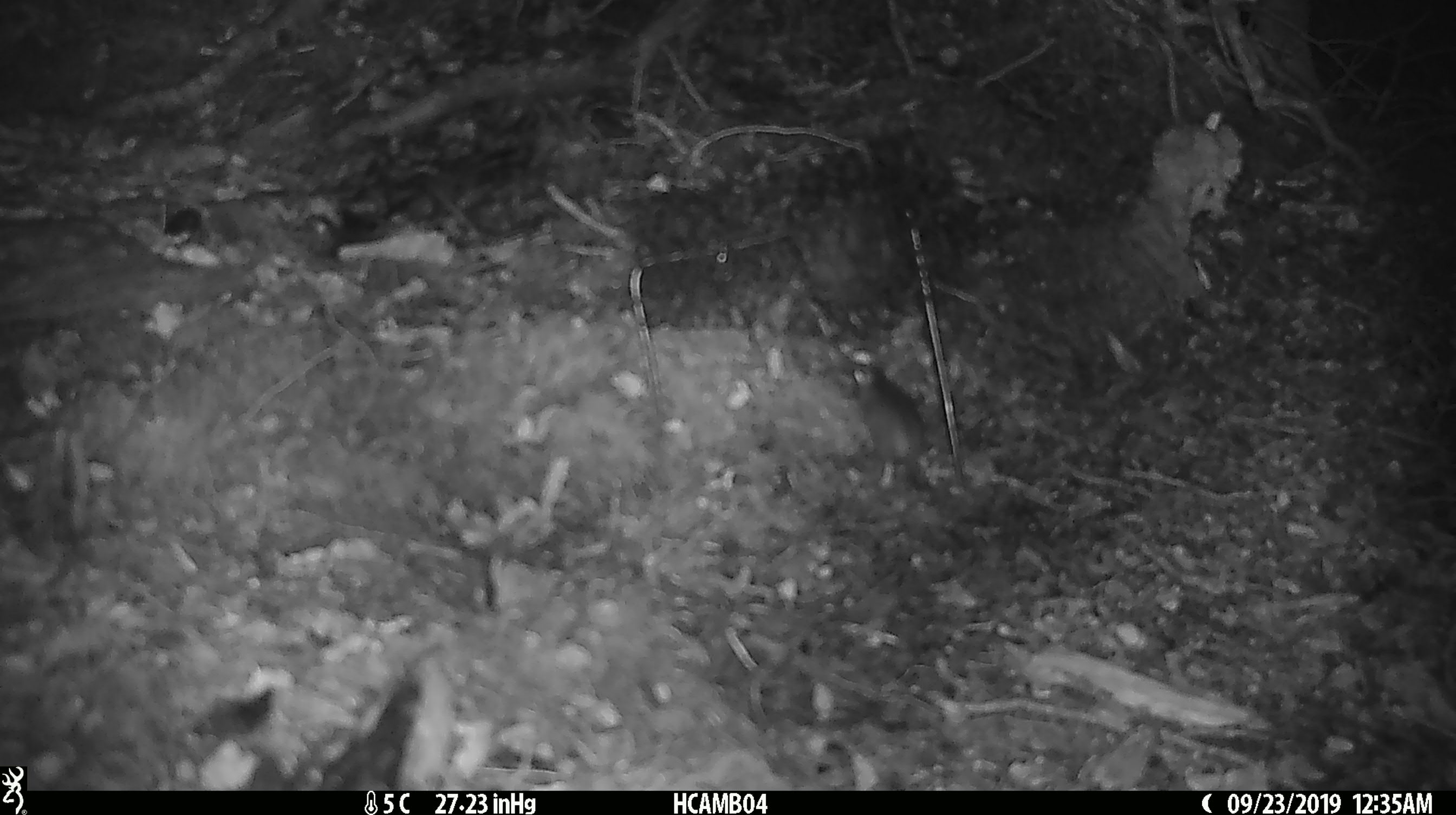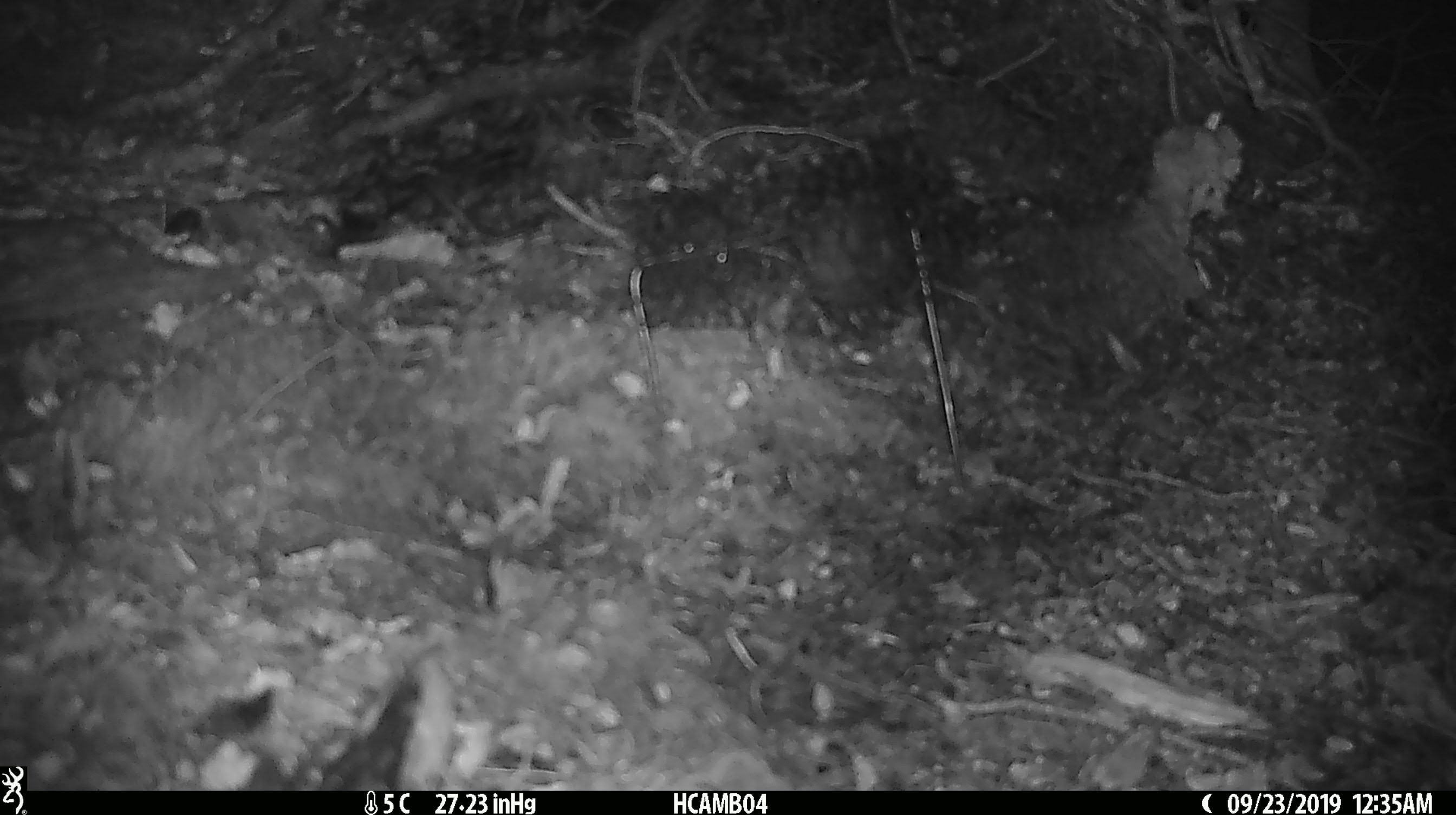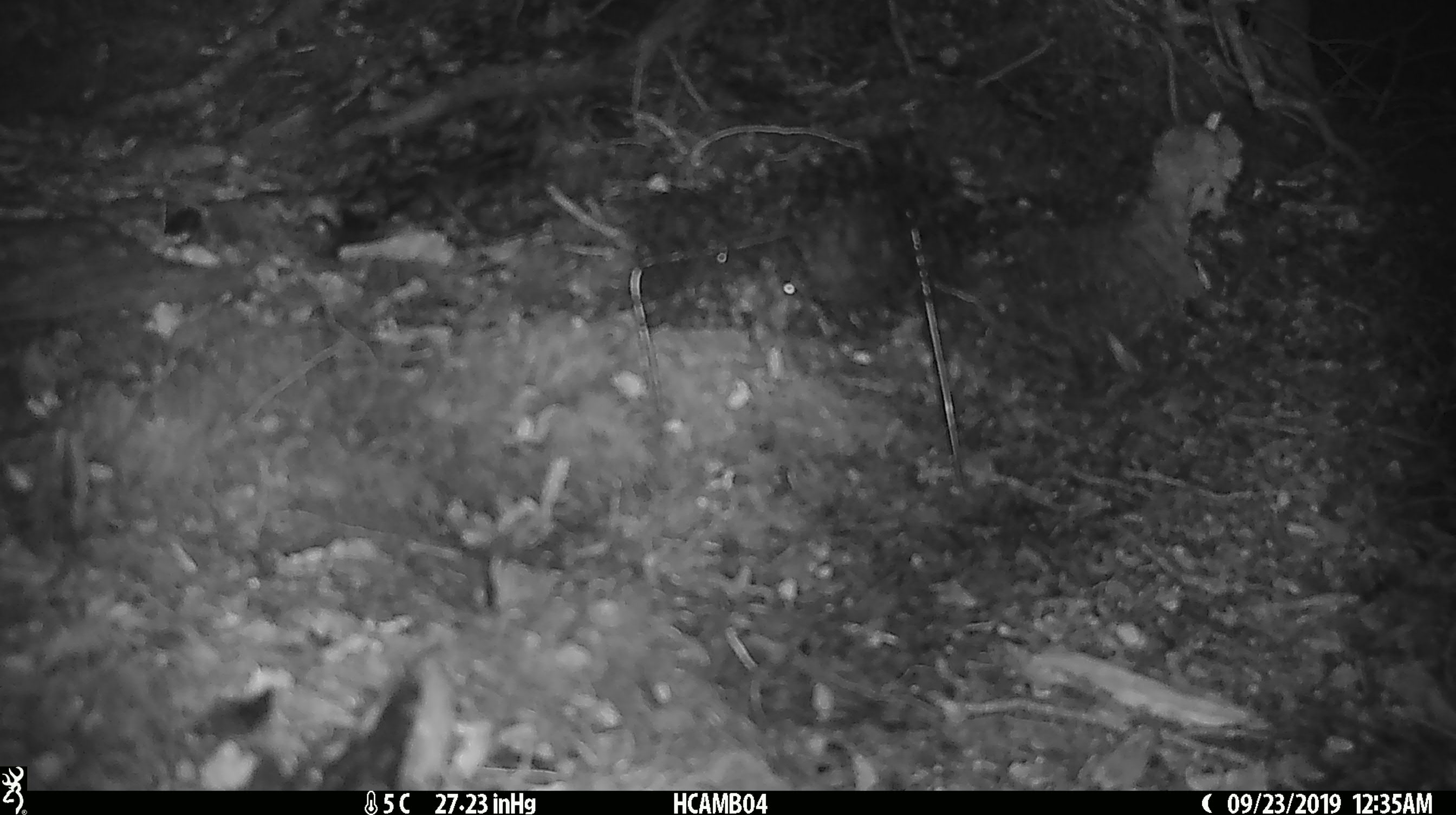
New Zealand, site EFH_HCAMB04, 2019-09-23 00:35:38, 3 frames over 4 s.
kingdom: Animalia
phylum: Chordata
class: Mammalia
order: Rodentia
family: Muridae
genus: Mus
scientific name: Mus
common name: mouse